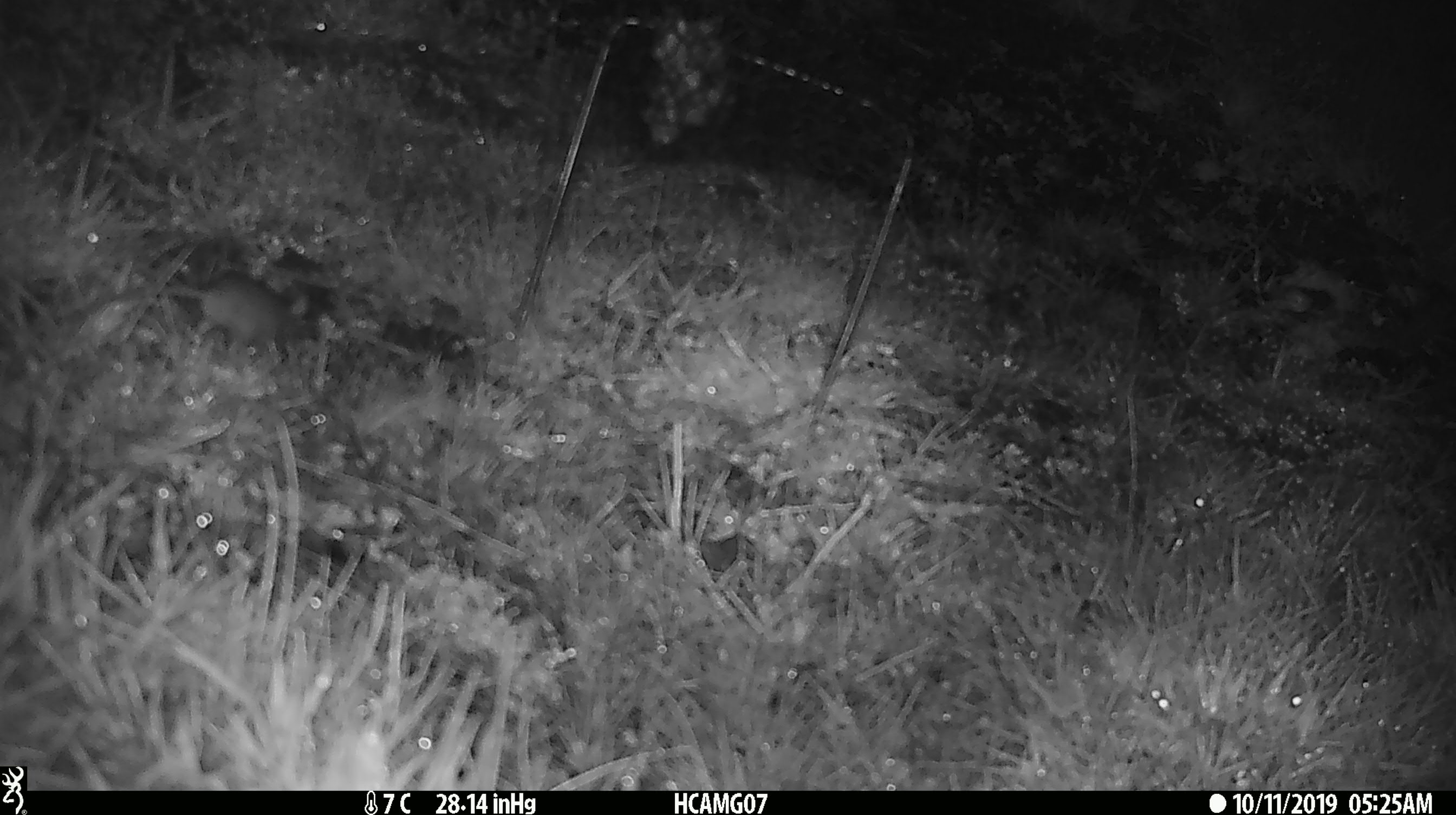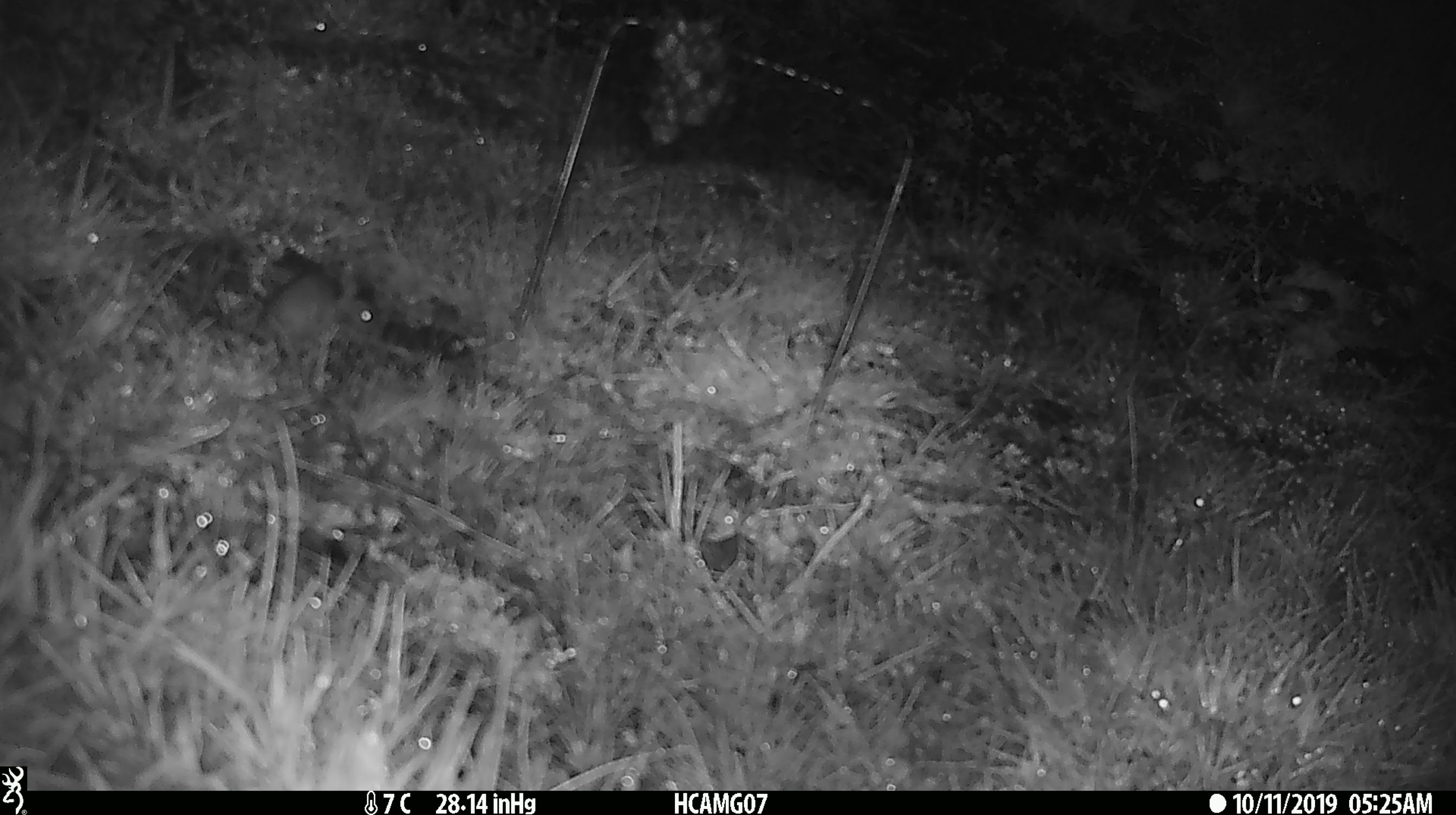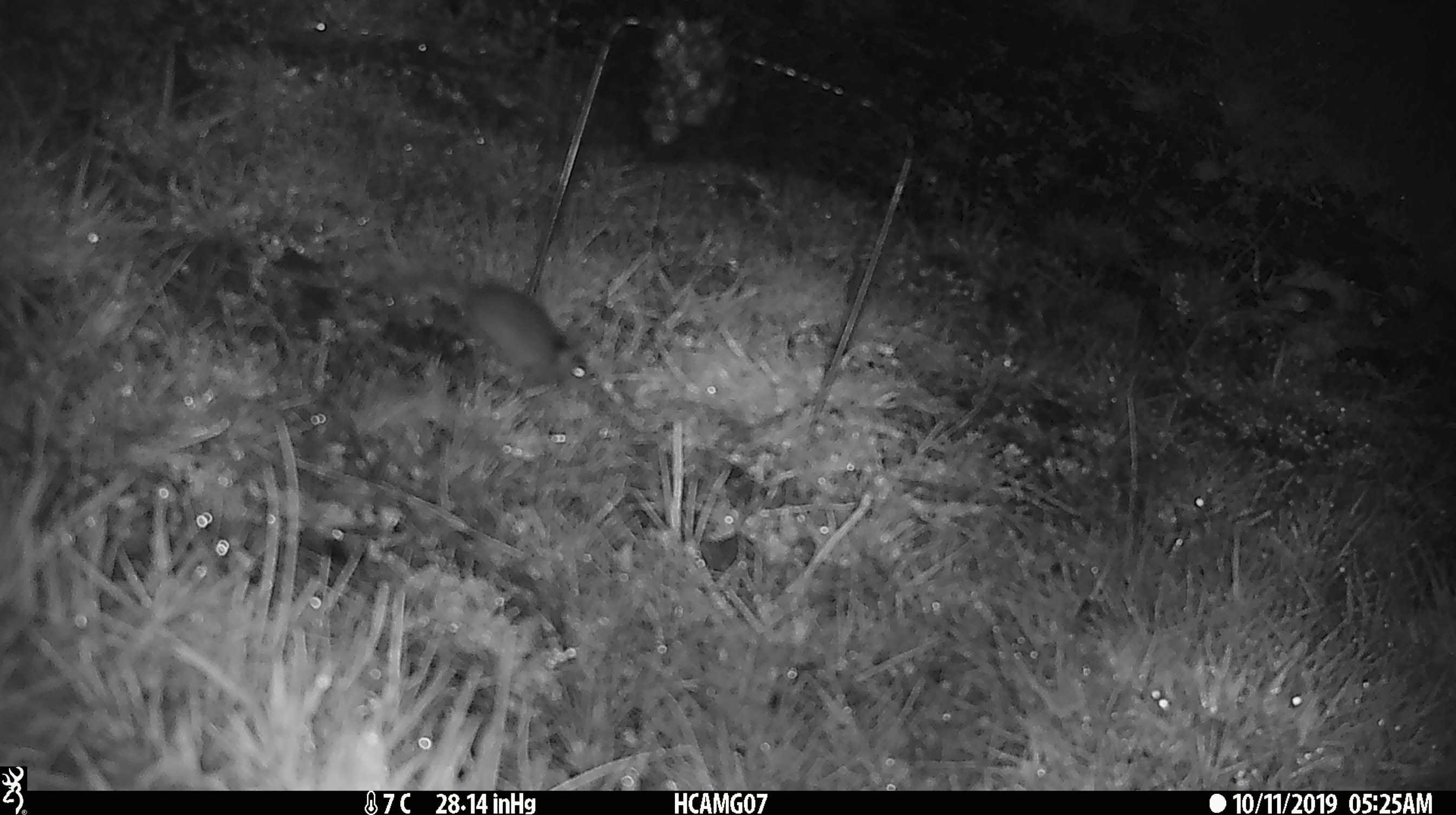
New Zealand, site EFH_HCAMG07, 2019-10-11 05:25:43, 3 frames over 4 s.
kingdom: Animalia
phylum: Chordata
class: Mammalia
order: Rodentia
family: Muridae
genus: Mus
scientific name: Mus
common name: mouse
Mouse (Mus).